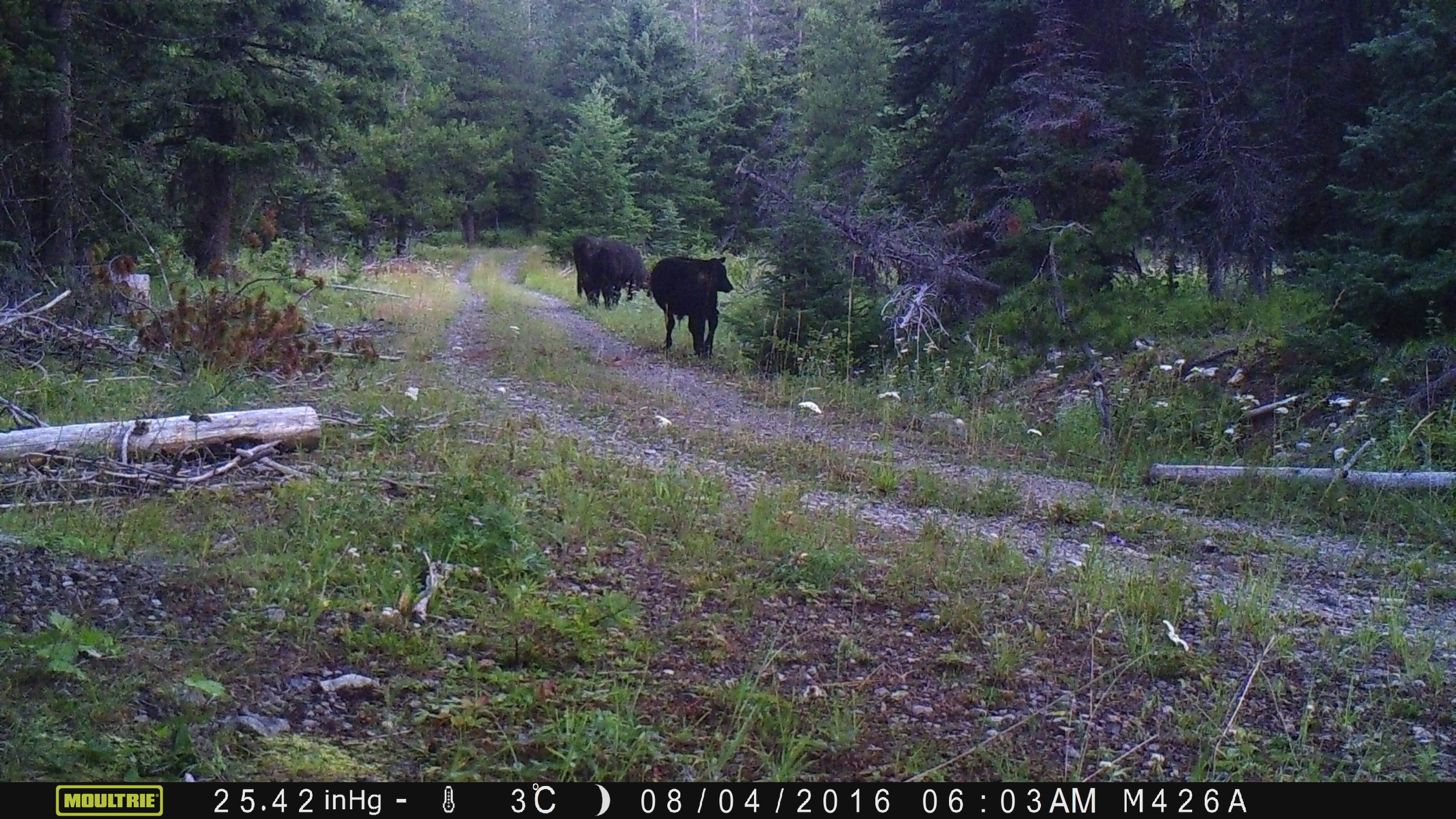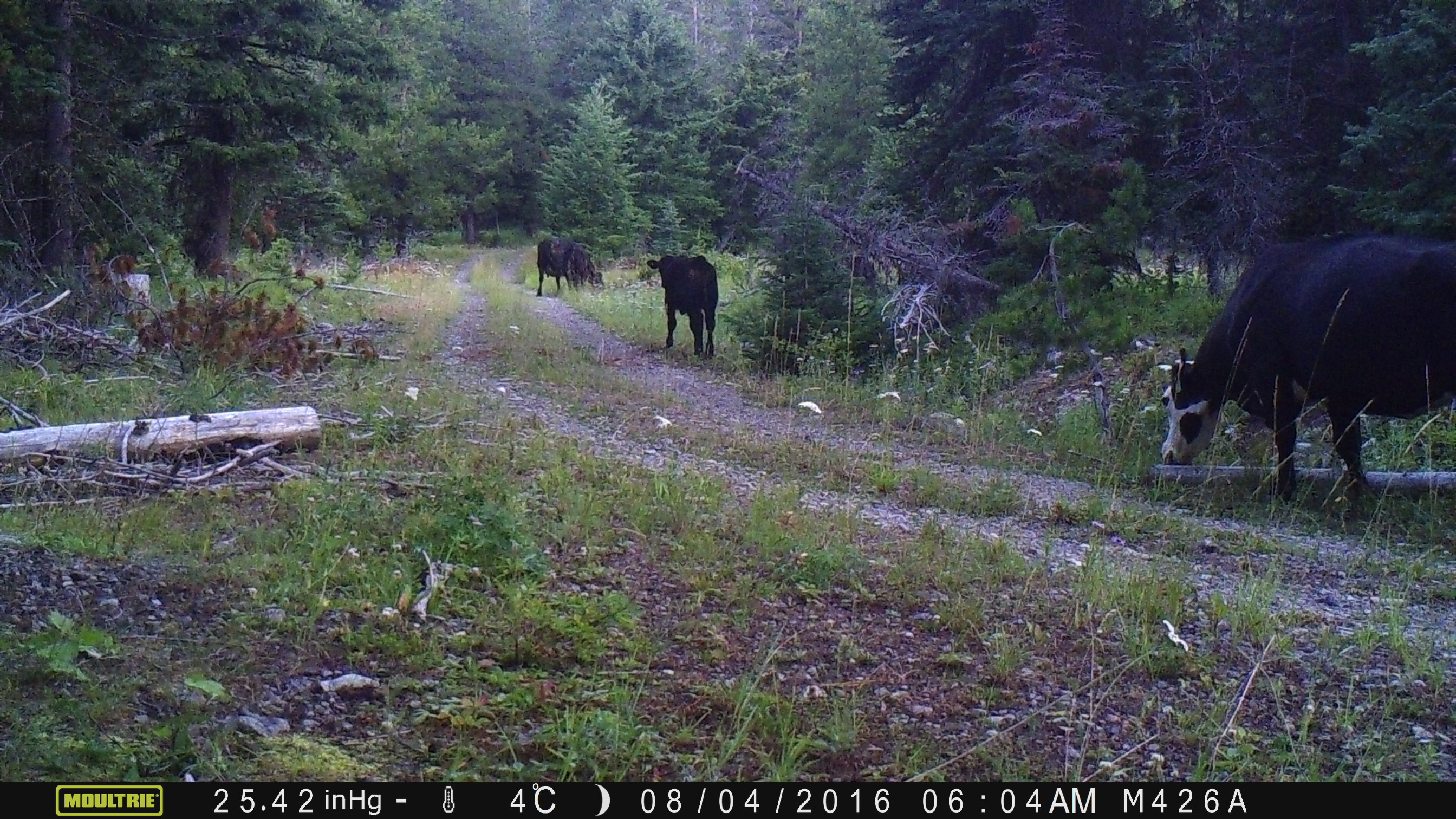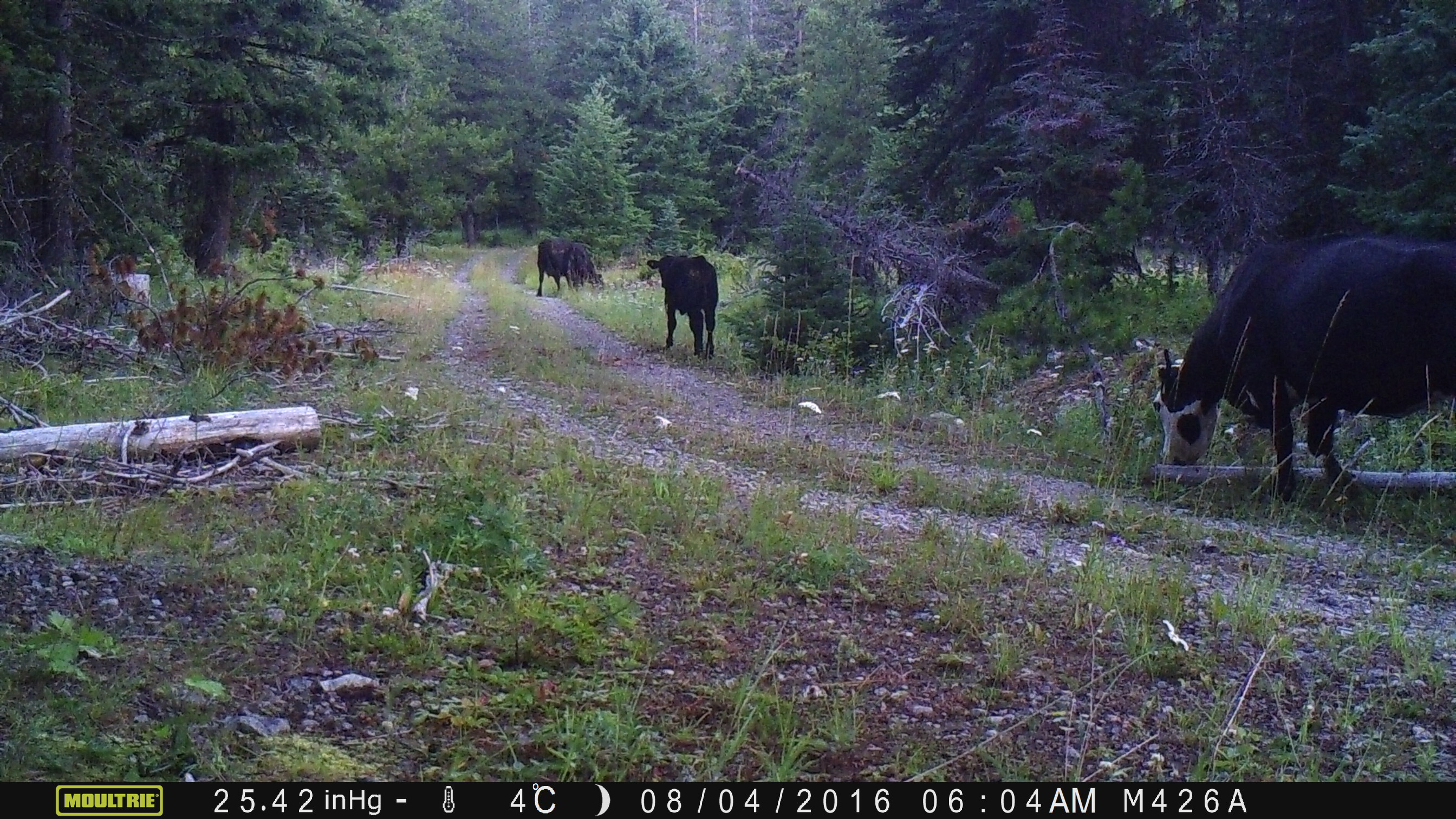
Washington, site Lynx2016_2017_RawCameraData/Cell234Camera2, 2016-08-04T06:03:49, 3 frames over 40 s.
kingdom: Animalia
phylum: Chordata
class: Mammalia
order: Artiodactyla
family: Bovidae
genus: Bos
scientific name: Bos taurus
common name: domestic cattle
Domestic cattle (Bos taurus). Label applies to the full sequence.